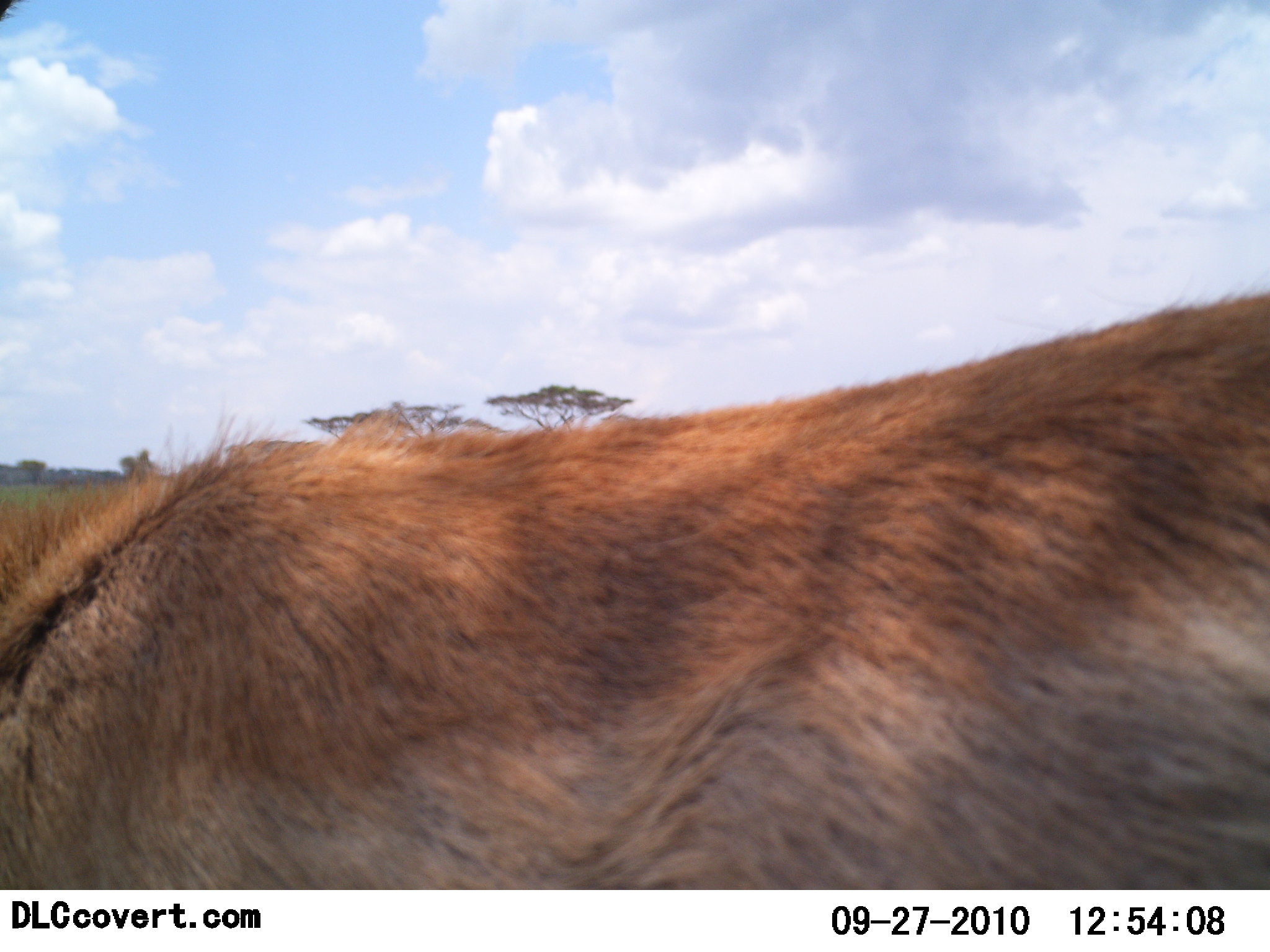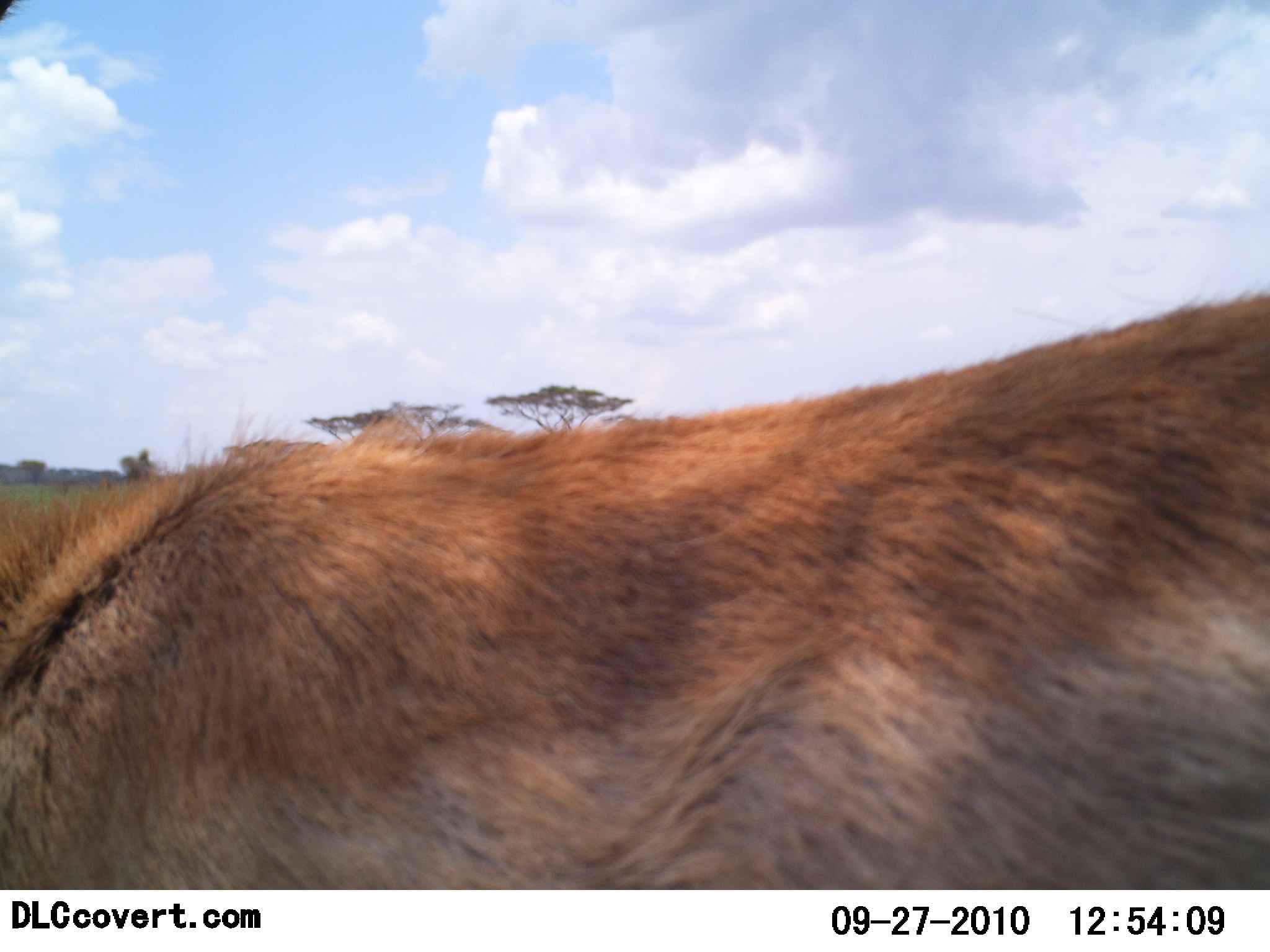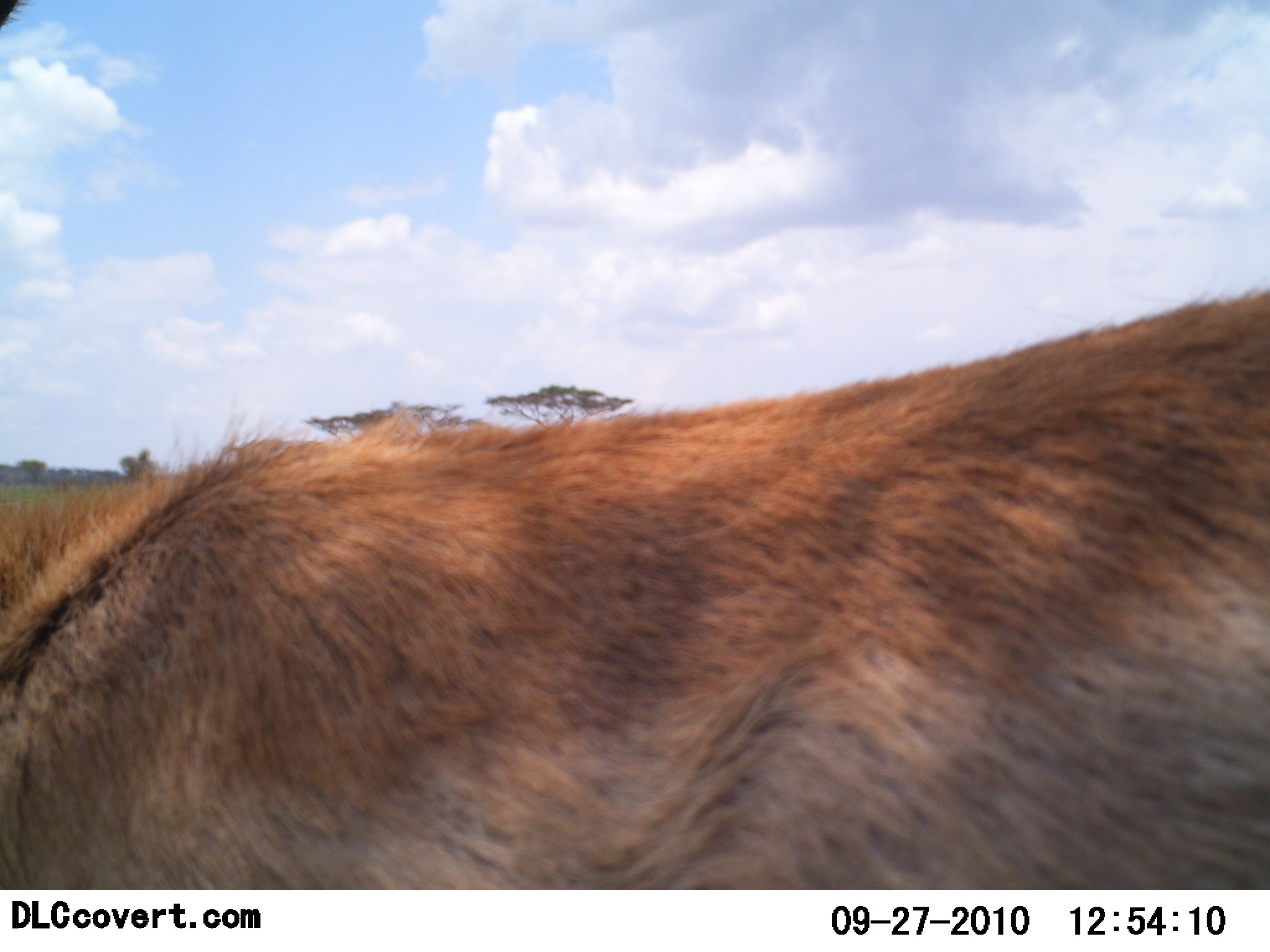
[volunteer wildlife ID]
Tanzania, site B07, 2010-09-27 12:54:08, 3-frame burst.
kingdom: Animalia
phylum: Chordata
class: Mammalia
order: Artiodactyla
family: Bovidae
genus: Nanger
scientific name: Nanger granti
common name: grant's gazelle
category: gazellegrants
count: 1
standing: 71%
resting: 0%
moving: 14%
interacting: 0%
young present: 0%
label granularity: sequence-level